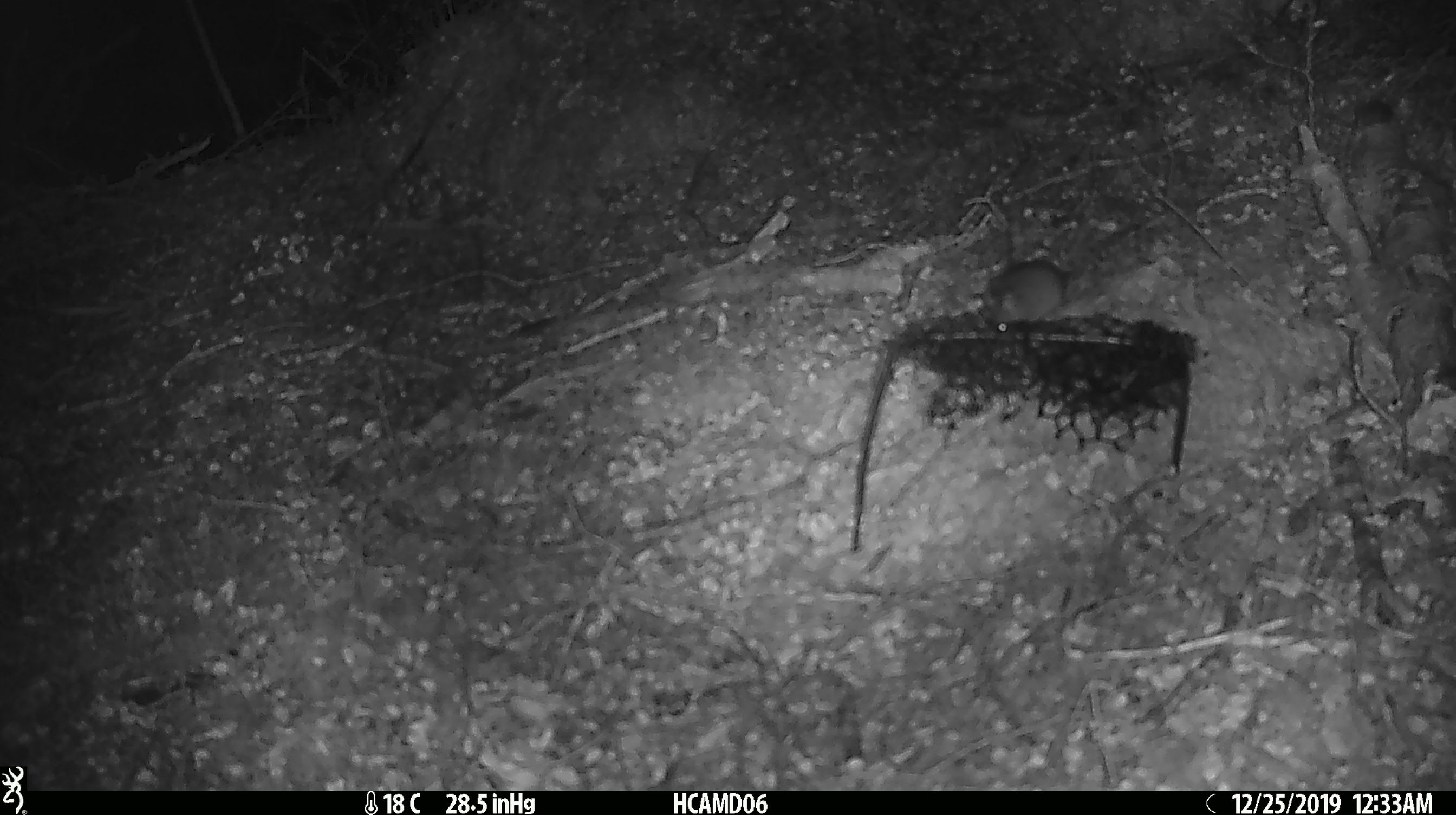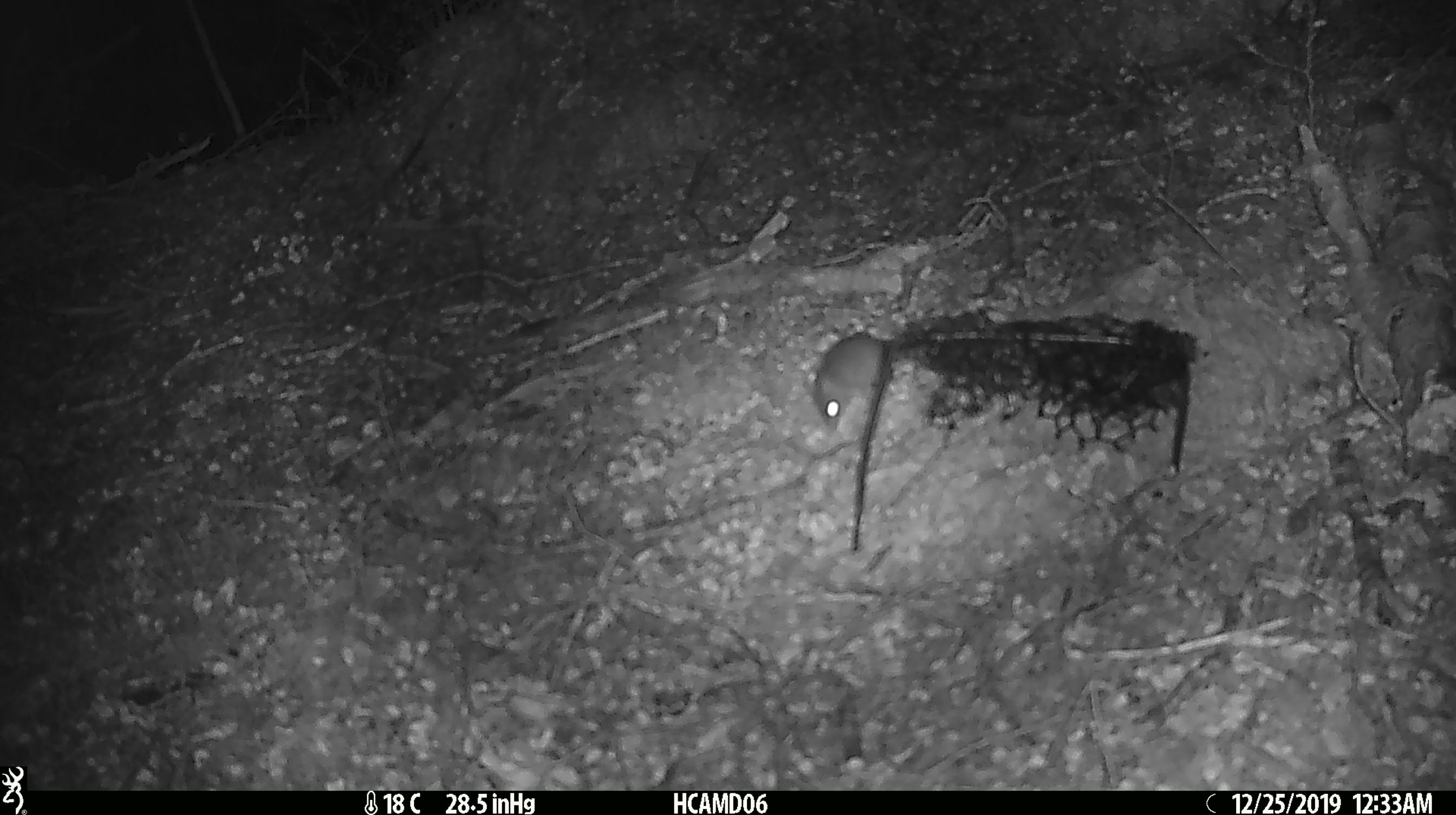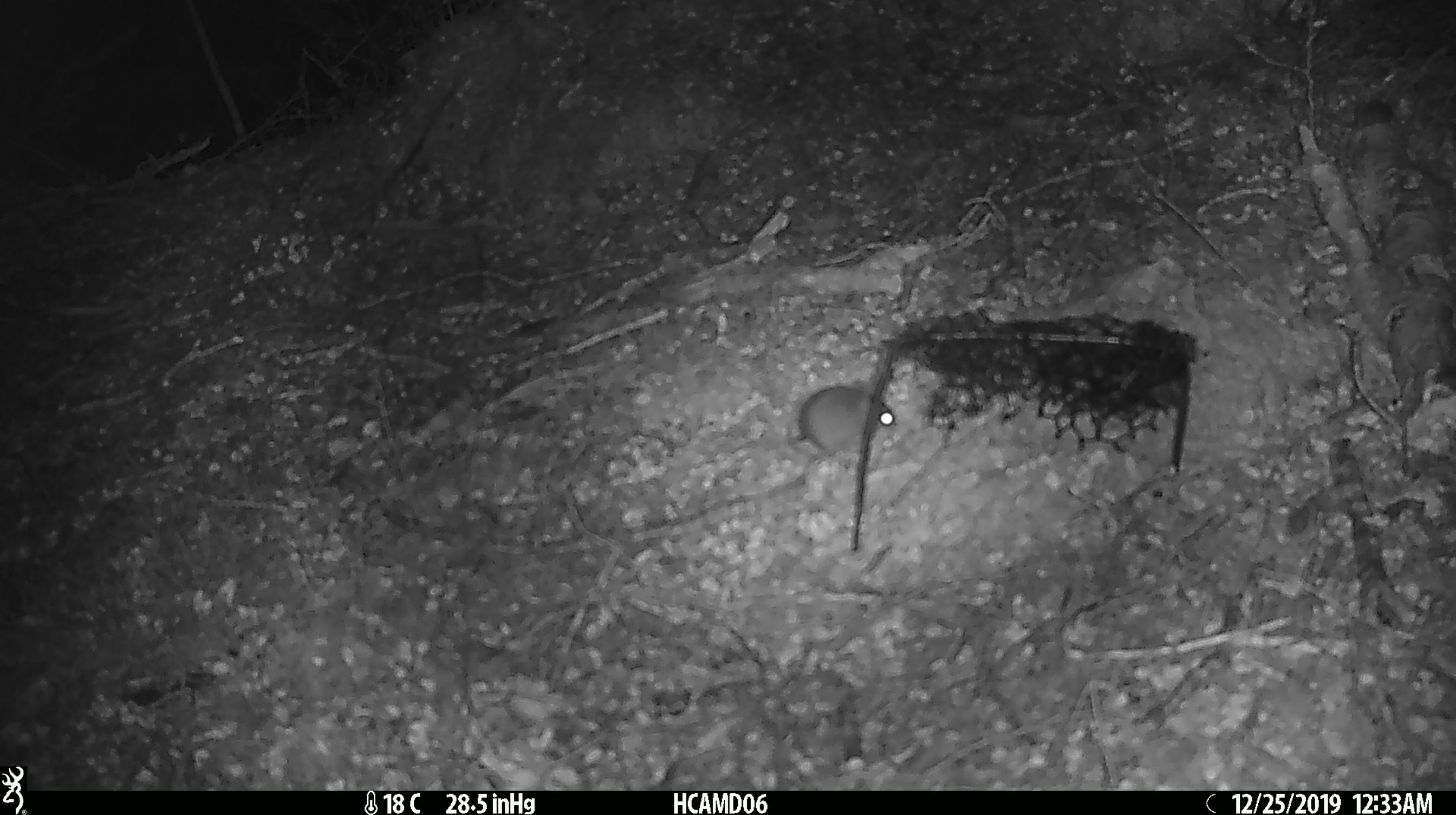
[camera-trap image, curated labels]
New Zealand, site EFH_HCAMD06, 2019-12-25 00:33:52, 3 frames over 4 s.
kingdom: Animalia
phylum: Chordata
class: Mammalia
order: Rodentia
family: Muridae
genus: Mus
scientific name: Mus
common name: mouse